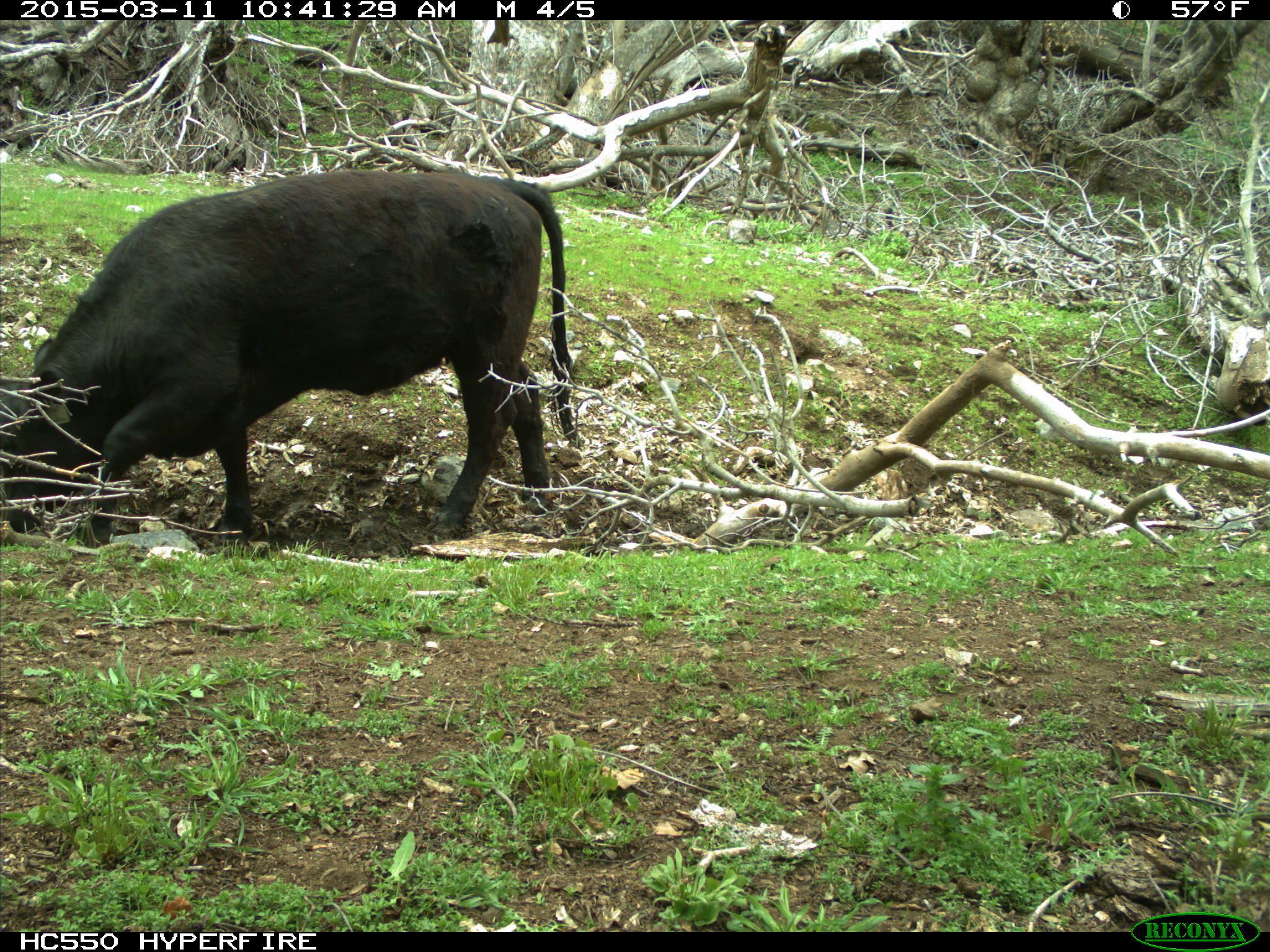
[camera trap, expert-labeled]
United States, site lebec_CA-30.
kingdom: Animalia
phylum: Chordata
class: Mammalia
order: Artiodactyla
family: Bovidae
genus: Bos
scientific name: Bos taurus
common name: domestic cow